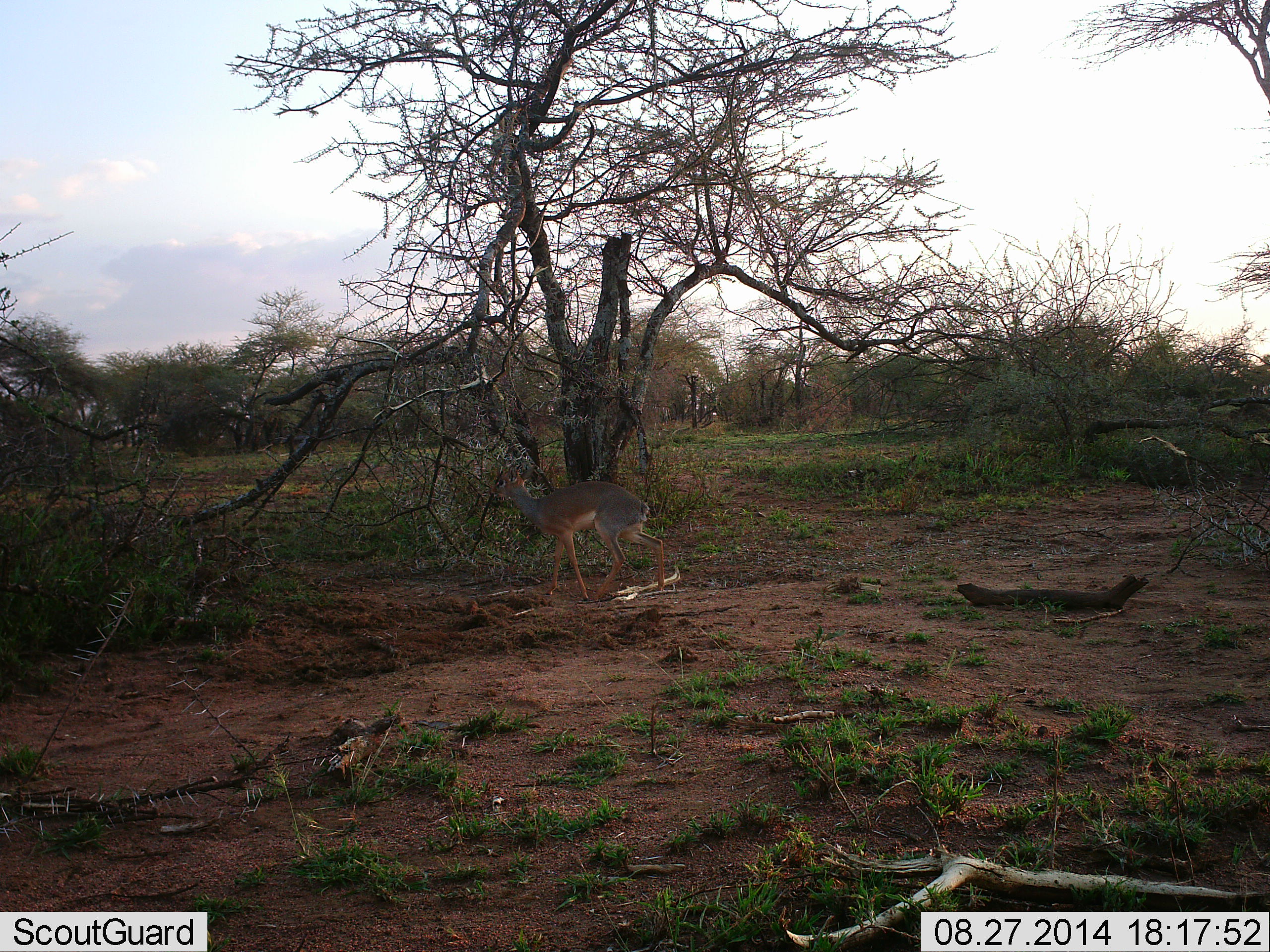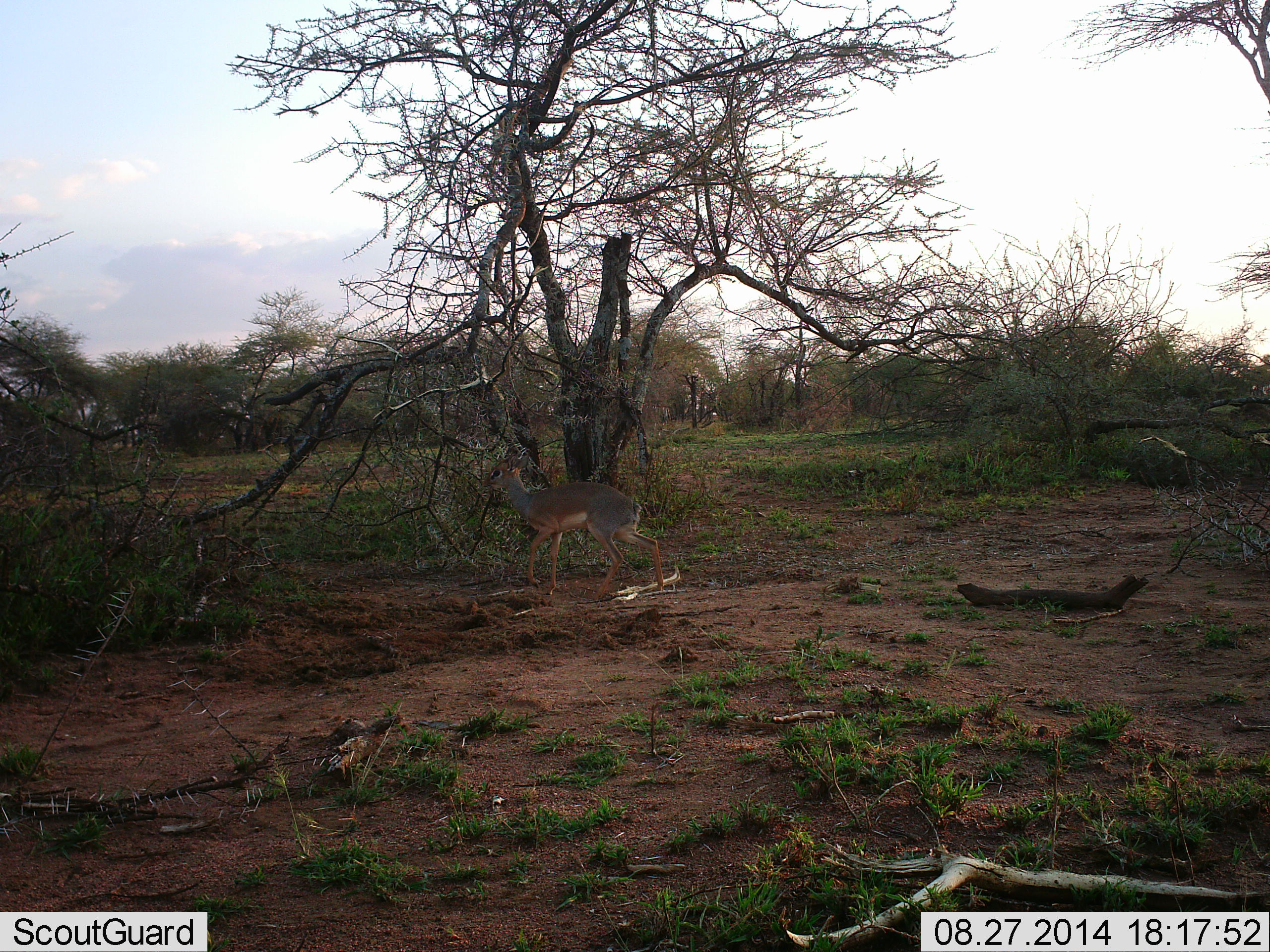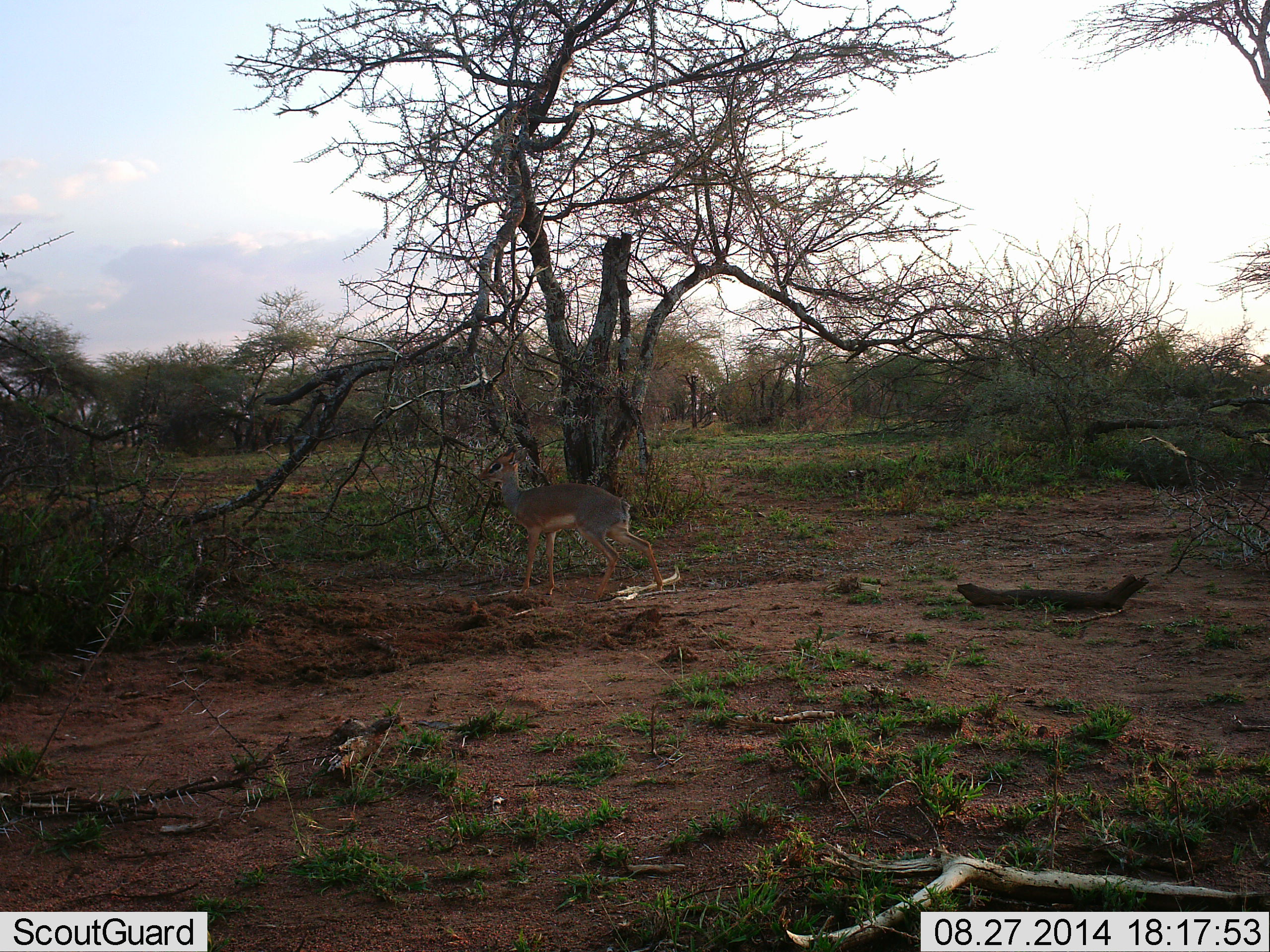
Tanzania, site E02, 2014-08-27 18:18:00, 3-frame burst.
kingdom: Animalia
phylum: Chordata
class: Mammalia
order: Artiodactyla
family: Bovidae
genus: Madoqua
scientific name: Madoqua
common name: dikdik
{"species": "dikdik (Madoqua)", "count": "1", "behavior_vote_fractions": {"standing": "70%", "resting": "0%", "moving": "30%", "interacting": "10%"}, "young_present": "0%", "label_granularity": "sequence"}